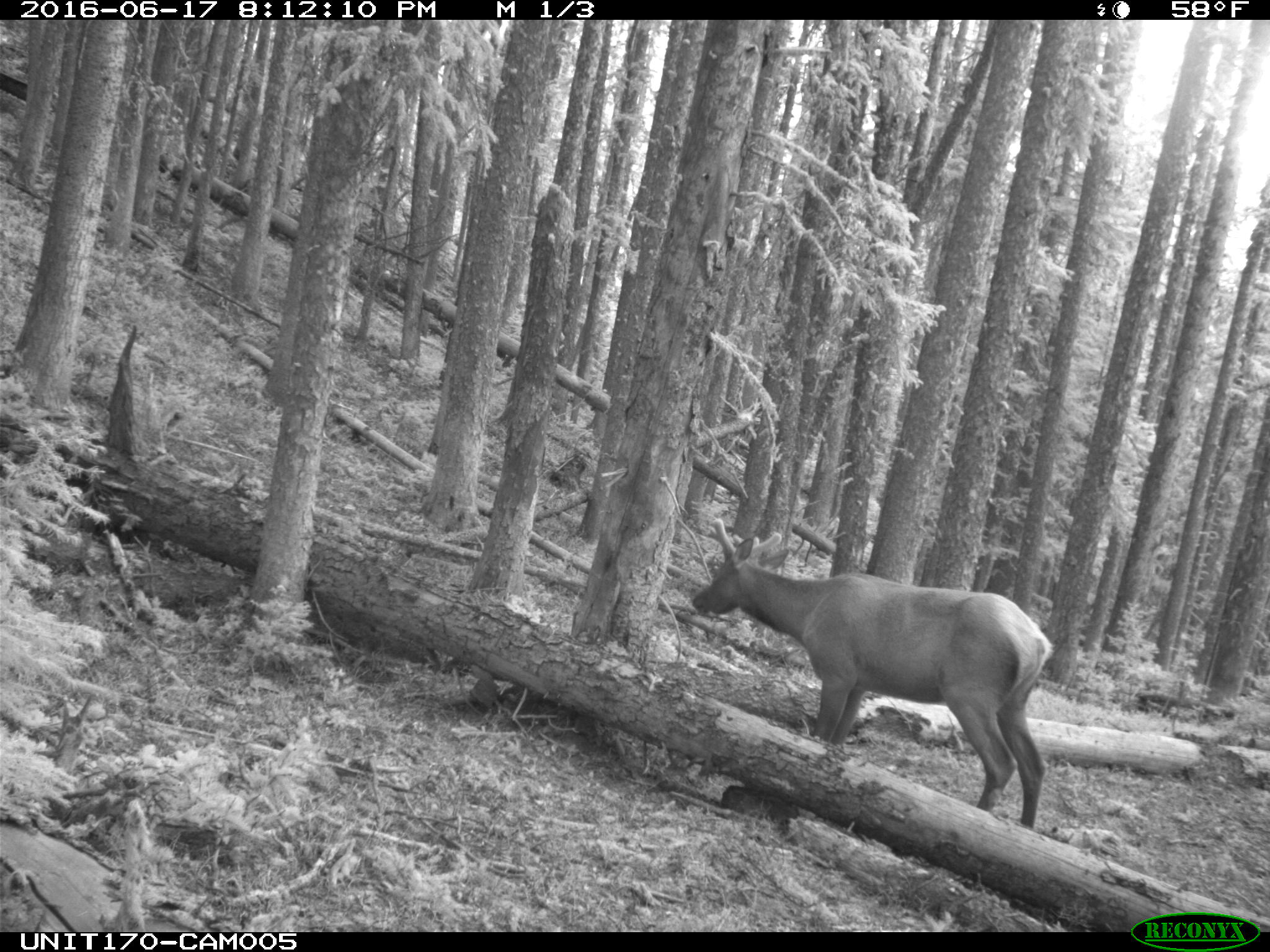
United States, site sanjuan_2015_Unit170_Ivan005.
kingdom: Animalia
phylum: Chordata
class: Mammalia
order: Artiodactyla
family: Cervidae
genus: Cervus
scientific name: Cervus elaphus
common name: red deer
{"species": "Cervus elaphus (red deer)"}